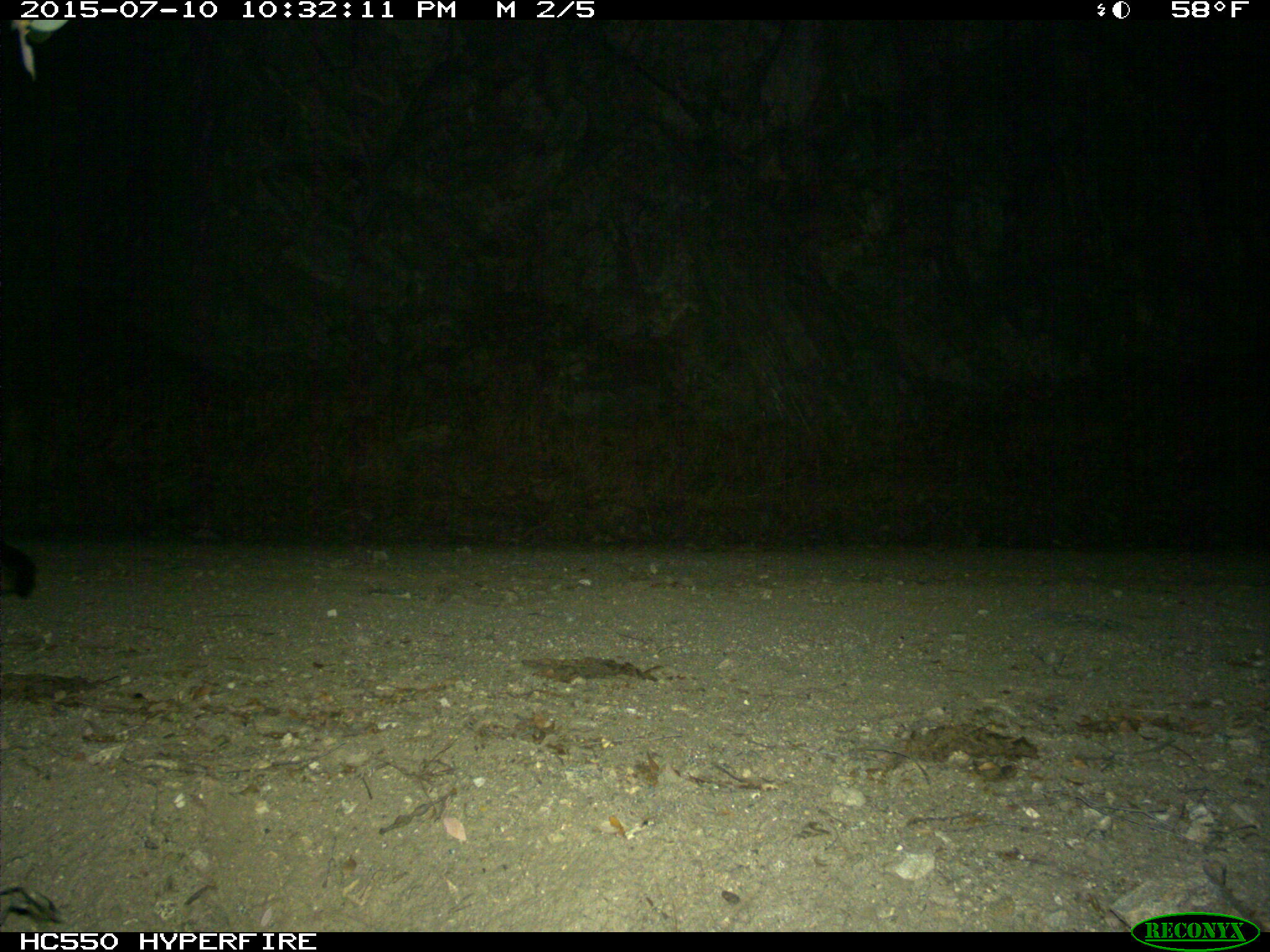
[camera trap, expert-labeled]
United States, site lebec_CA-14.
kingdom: Animalia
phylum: Chordata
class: Mammalia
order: Carnivora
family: Canidae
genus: Urocyon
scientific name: Urocyon cinereoargenteus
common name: gray fox